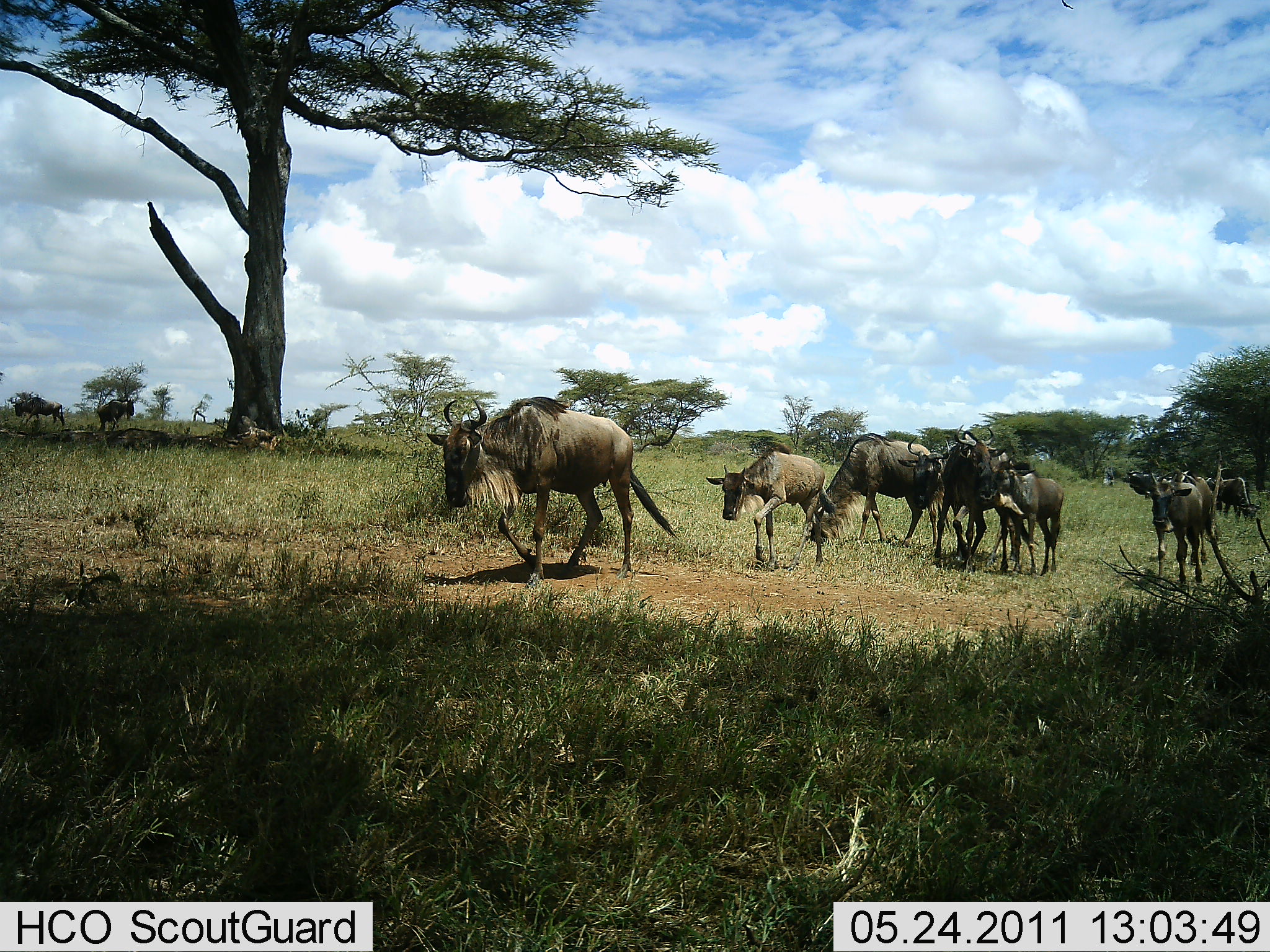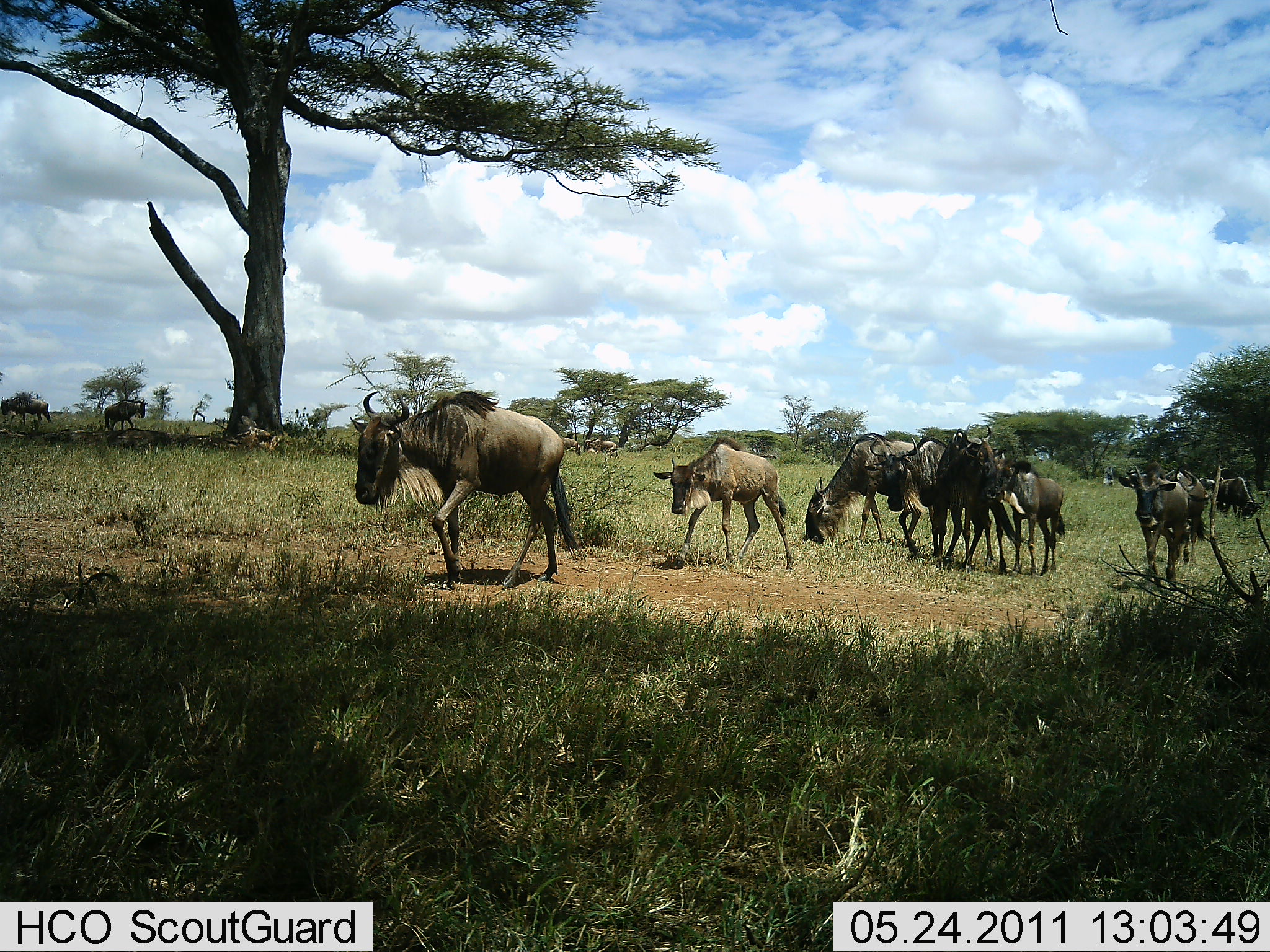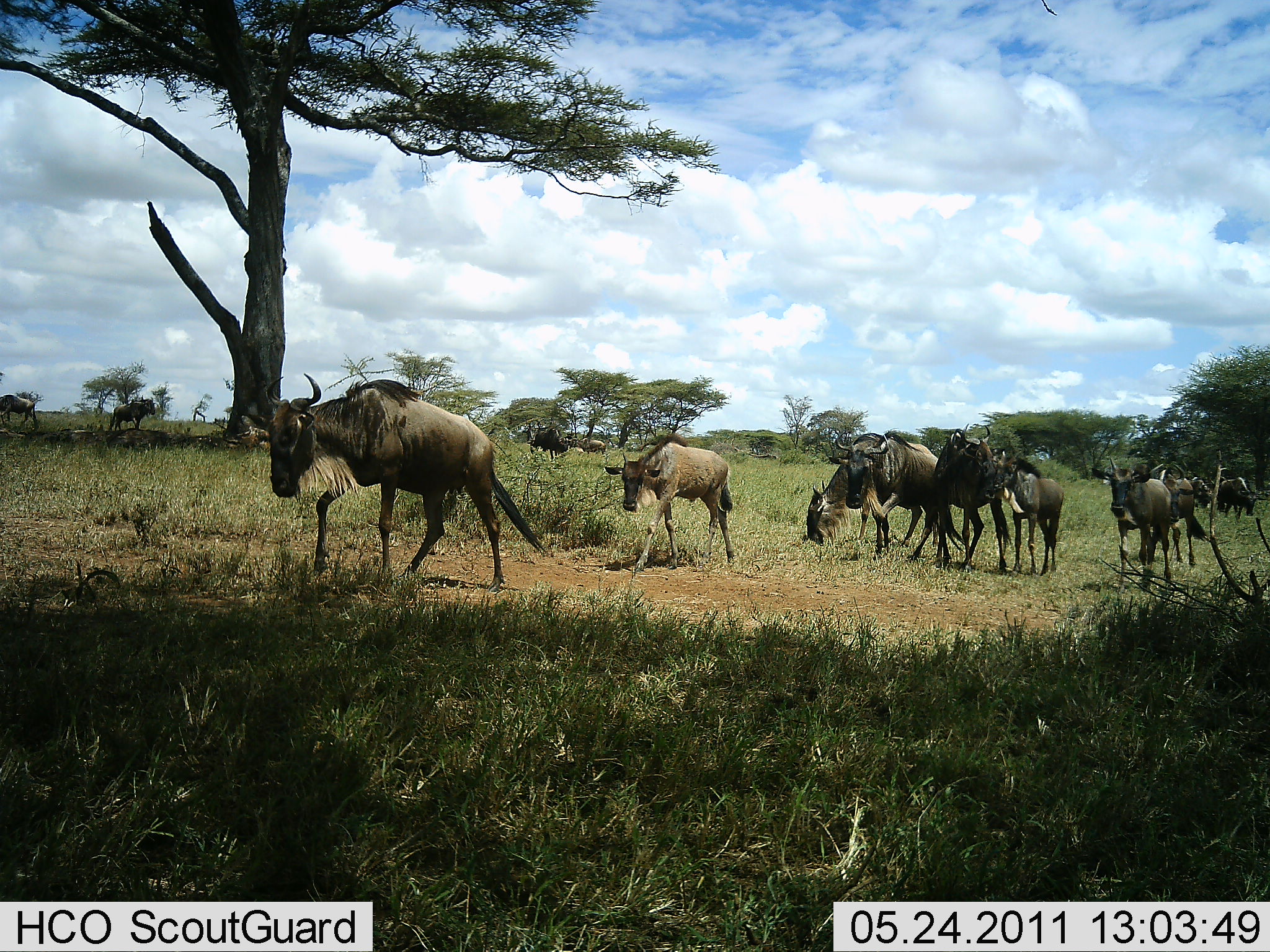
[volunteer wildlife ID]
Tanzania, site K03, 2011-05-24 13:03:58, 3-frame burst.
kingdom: Animalia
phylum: Chordata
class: Mammalia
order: Artiodactyla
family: Bovidae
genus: Connochaetes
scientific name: Connochaetes taurinus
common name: blue wildebeest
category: wildebeest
Wildebeest (blue wildebeest) (Connochaetes taurinus), count 10. Behavior (volunteer vote fractions): standing 18%, resting 0%, moving 91%, interacting 0%. Young present (vote fraction): 45%. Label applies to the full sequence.